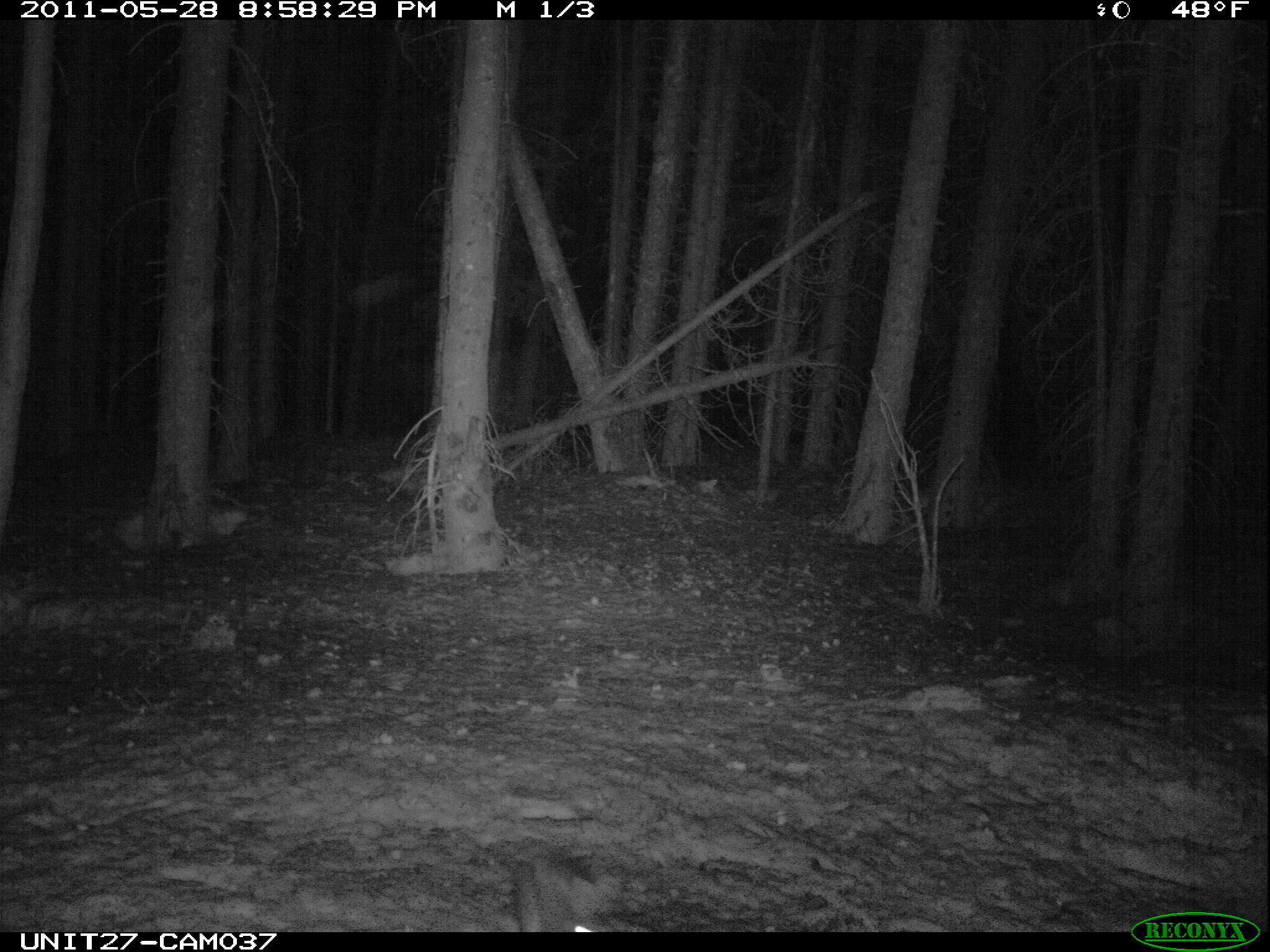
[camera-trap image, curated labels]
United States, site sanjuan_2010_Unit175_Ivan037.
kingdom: Animalia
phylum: Chordata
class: Mammalia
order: Lagomorpha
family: Leporidae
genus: Lepus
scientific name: Lepus americanus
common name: snowshoe hare